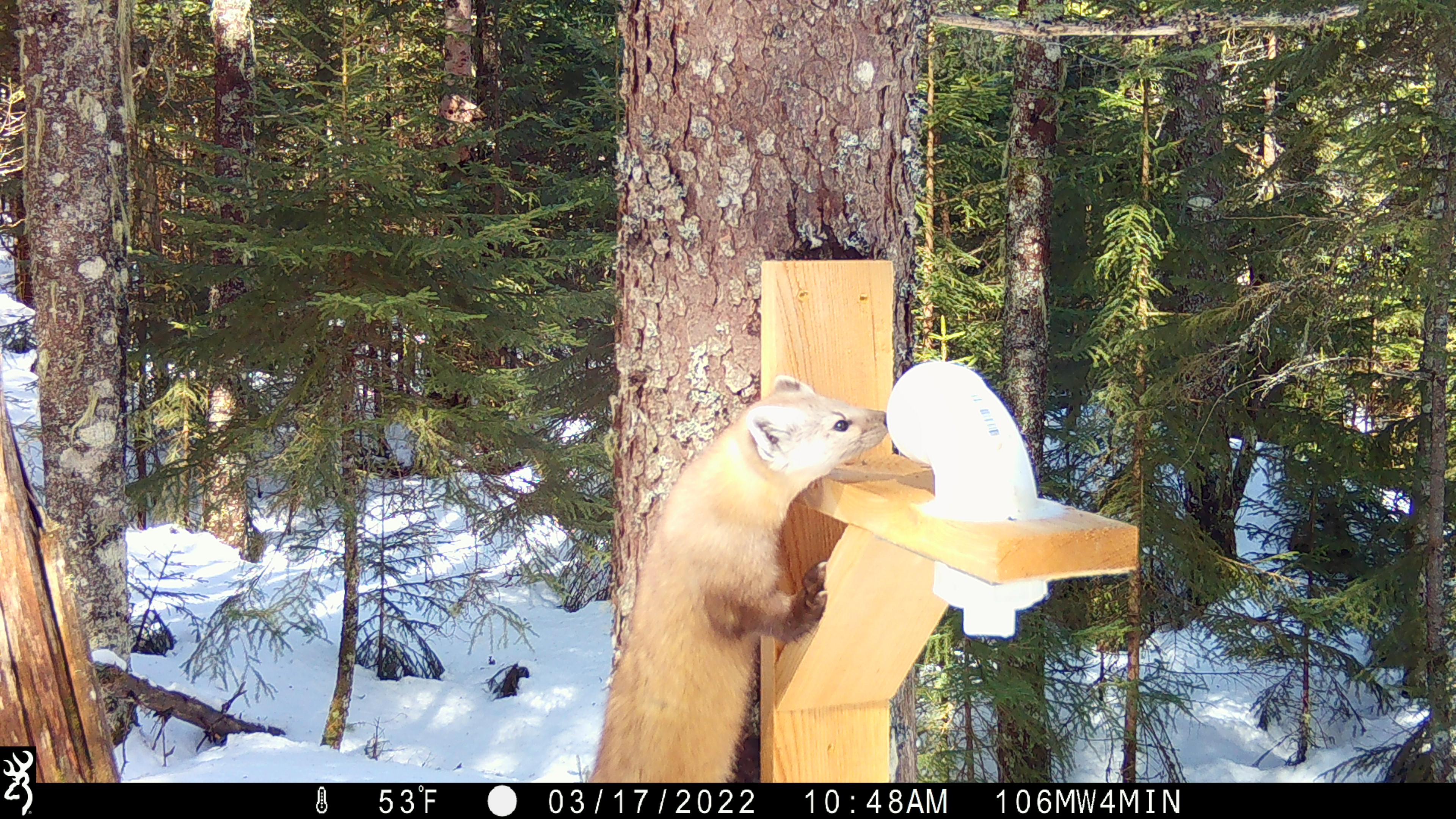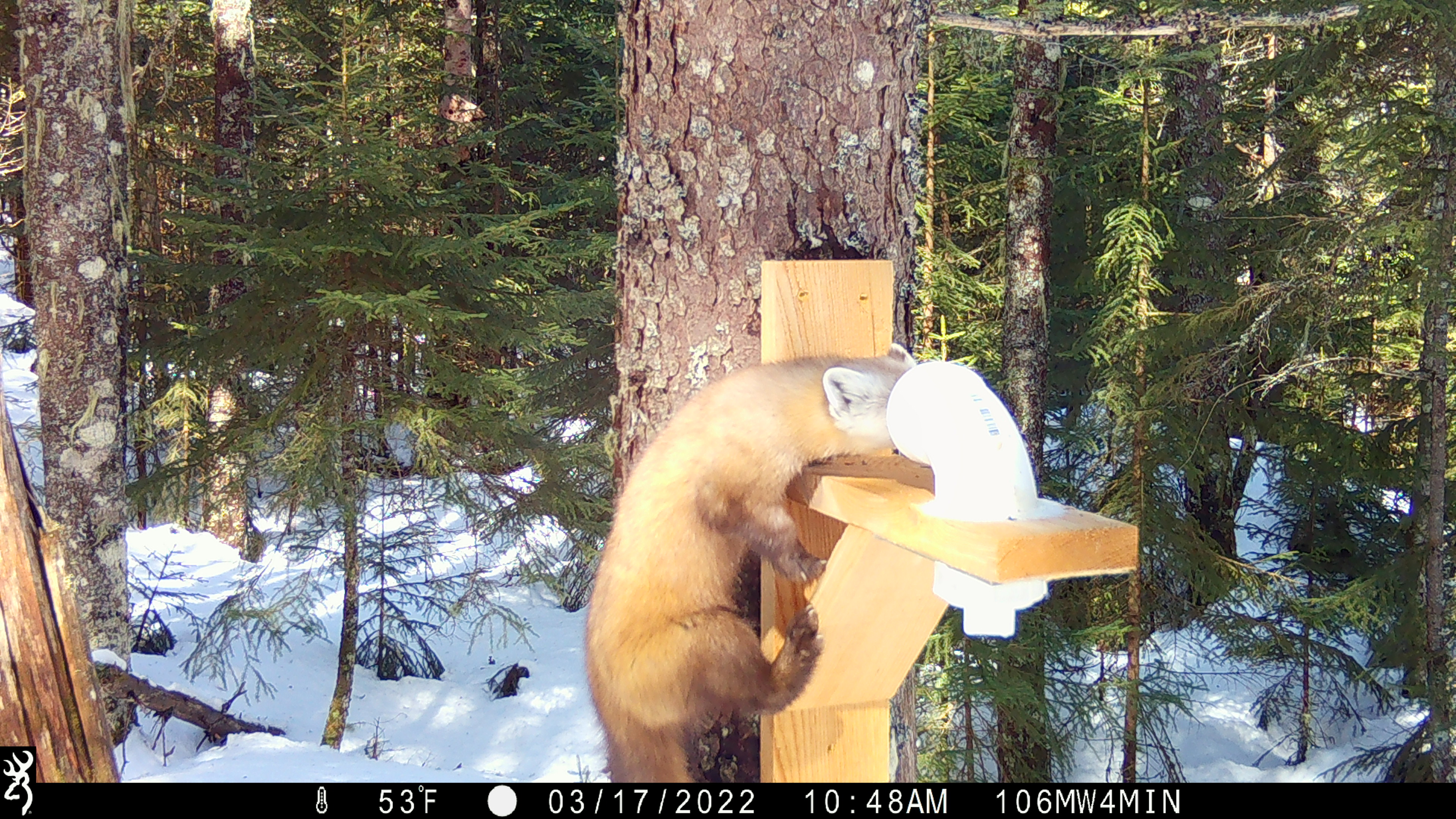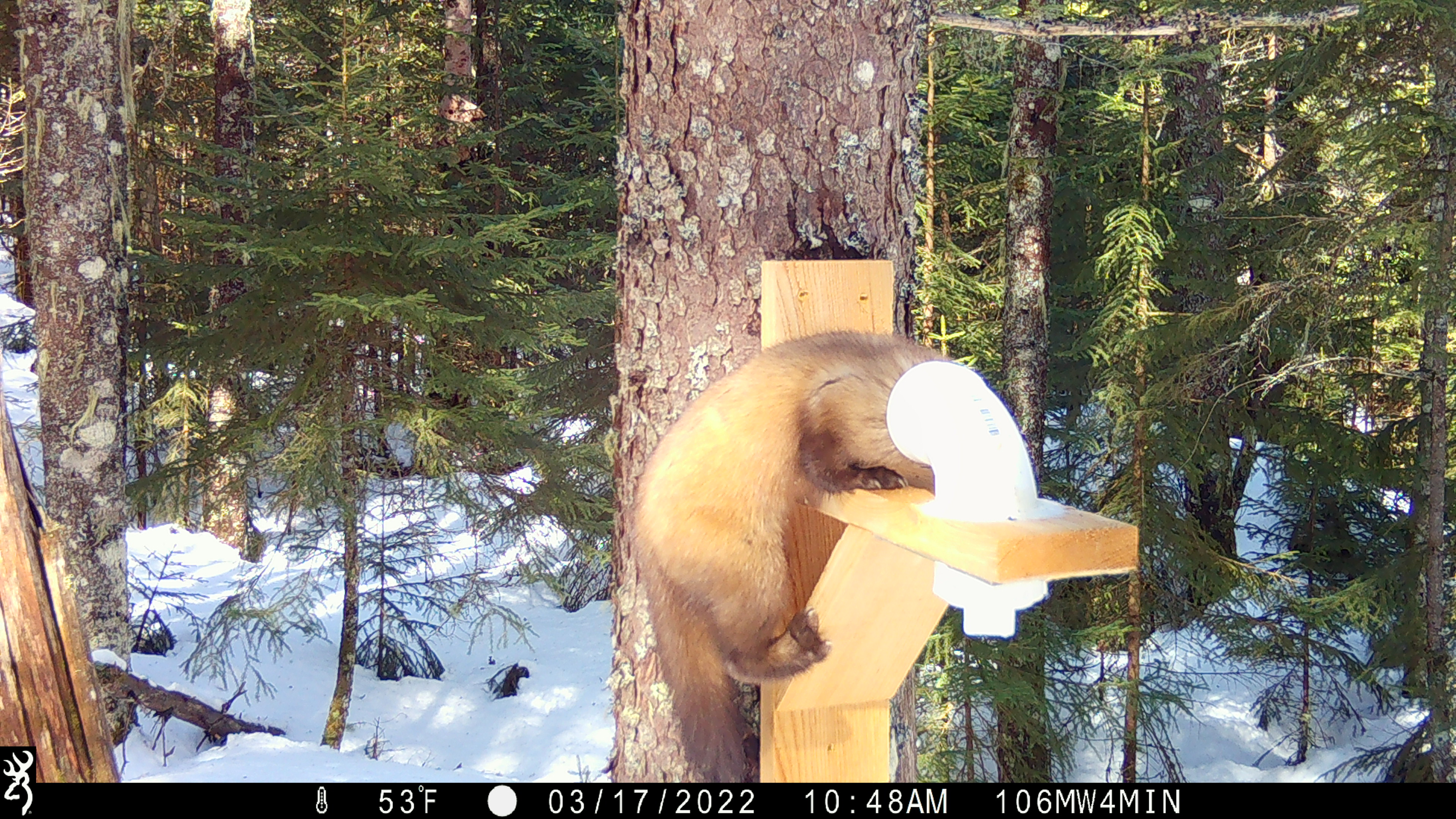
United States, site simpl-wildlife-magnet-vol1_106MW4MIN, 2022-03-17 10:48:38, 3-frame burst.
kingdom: Animalia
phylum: Chordata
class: Mammalia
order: Carnivora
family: Mustelidae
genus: Martes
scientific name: Martes americana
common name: american marten